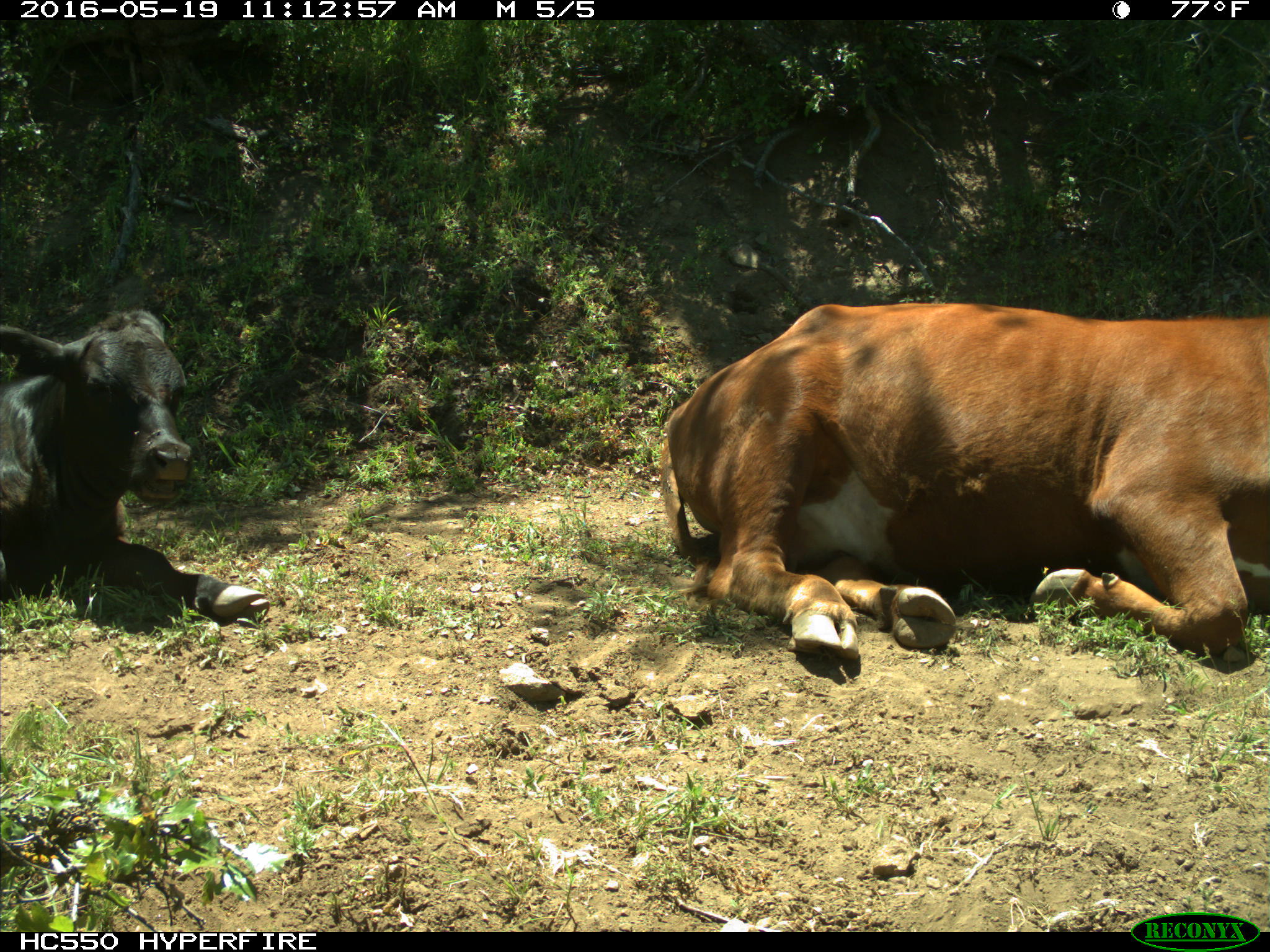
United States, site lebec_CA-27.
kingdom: Animalia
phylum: Chordata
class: Mammalia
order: Artiodactyla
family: Bovidae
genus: Bos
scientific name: Bos taurus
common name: domestic cow